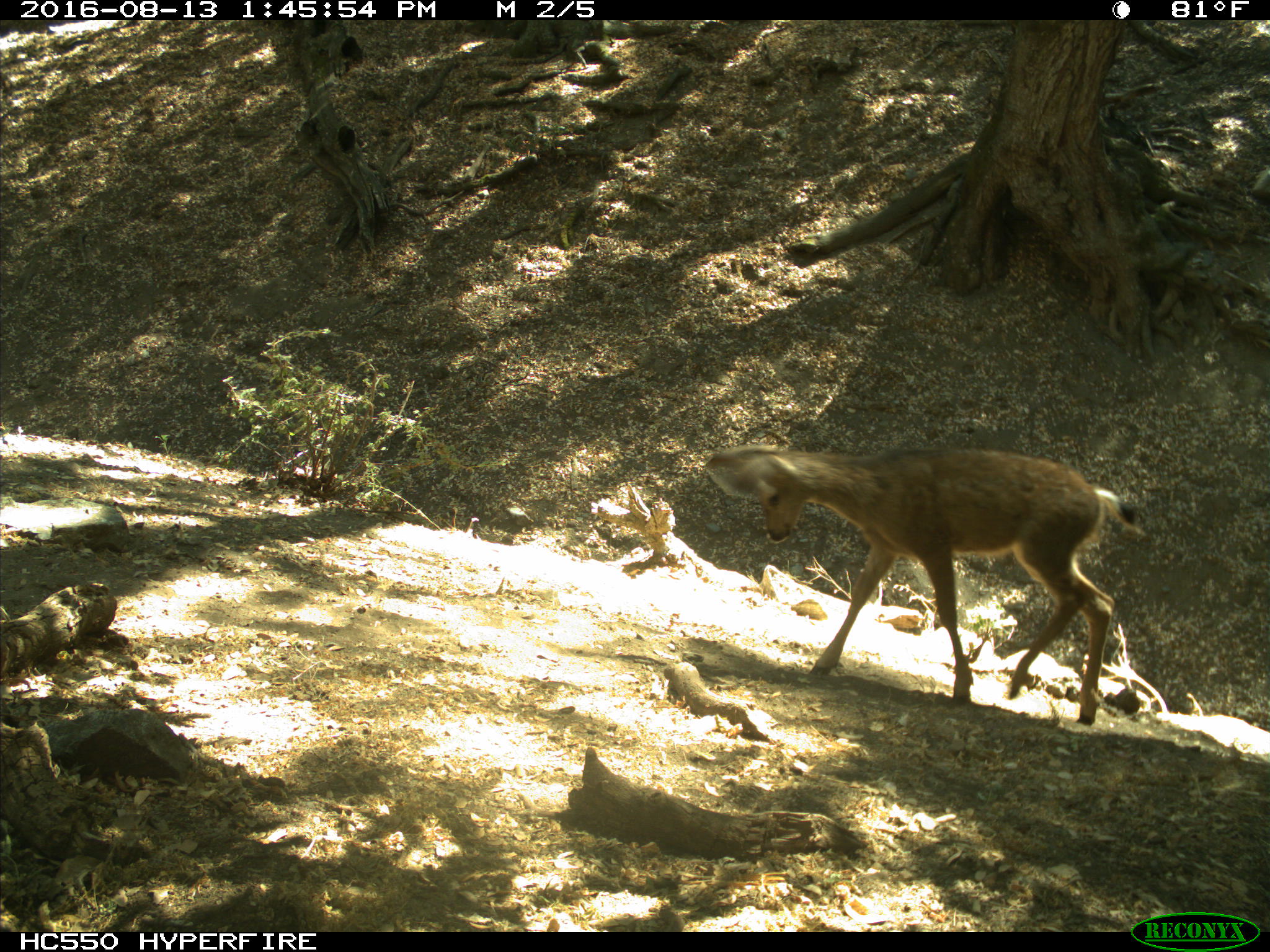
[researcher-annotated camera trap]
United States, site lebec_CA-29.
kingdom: Animalia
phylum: Chordata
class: Mammalia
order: Artiodactyla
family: Cervidae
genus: Odocoileus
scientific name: Odocoileus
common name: deer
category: unidentified deer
Unidentified deer (deer) (Odocoileus).